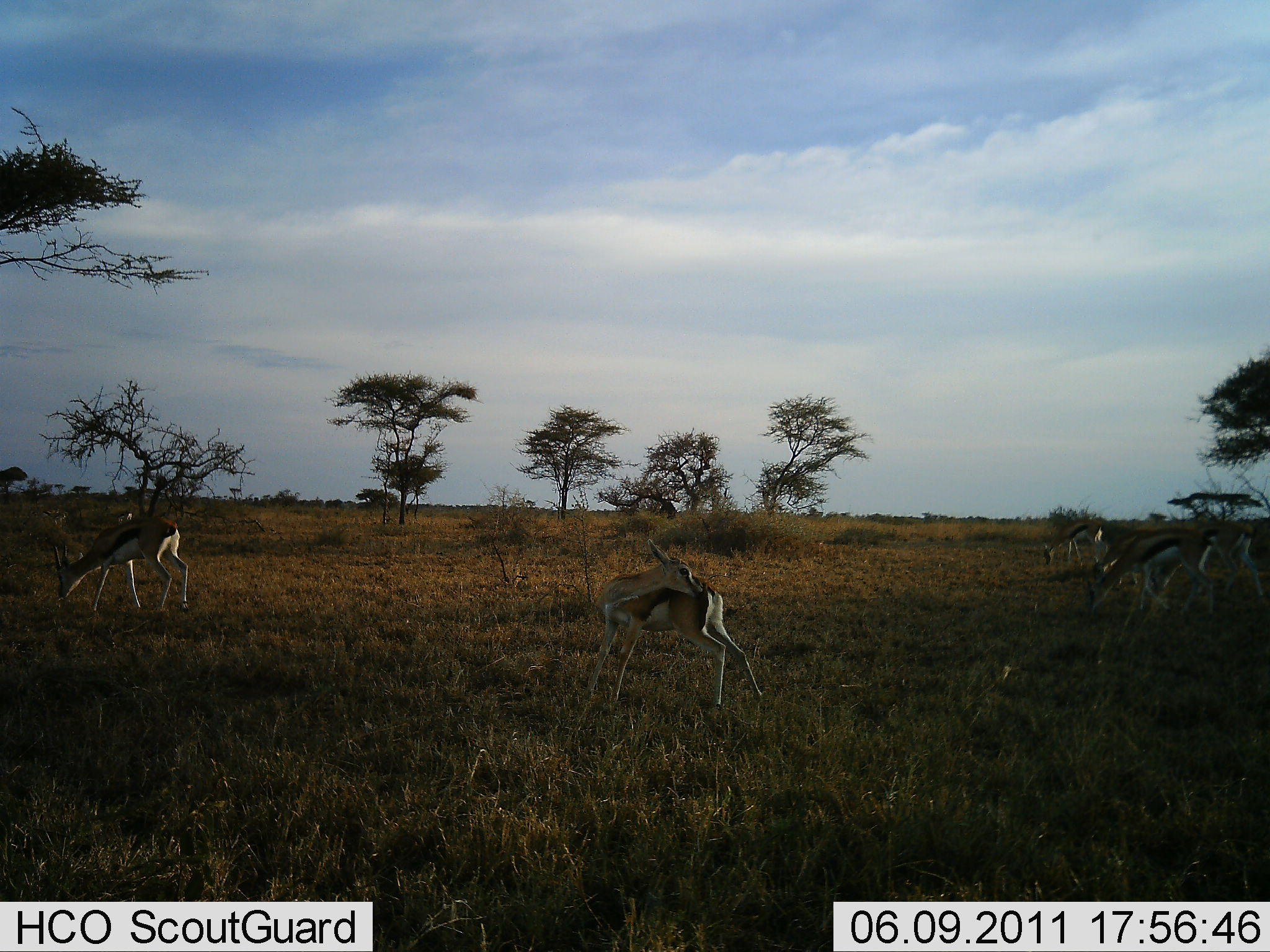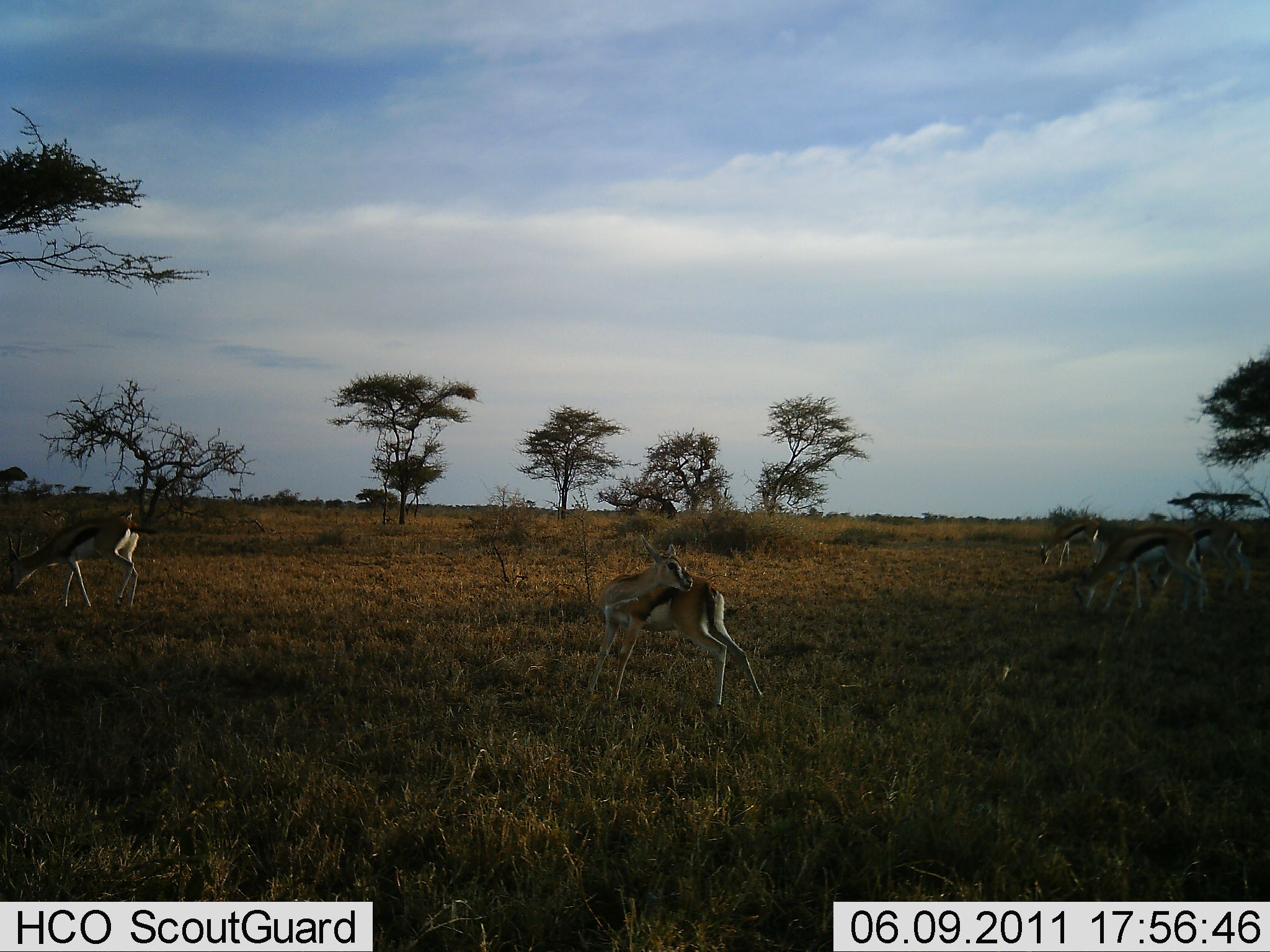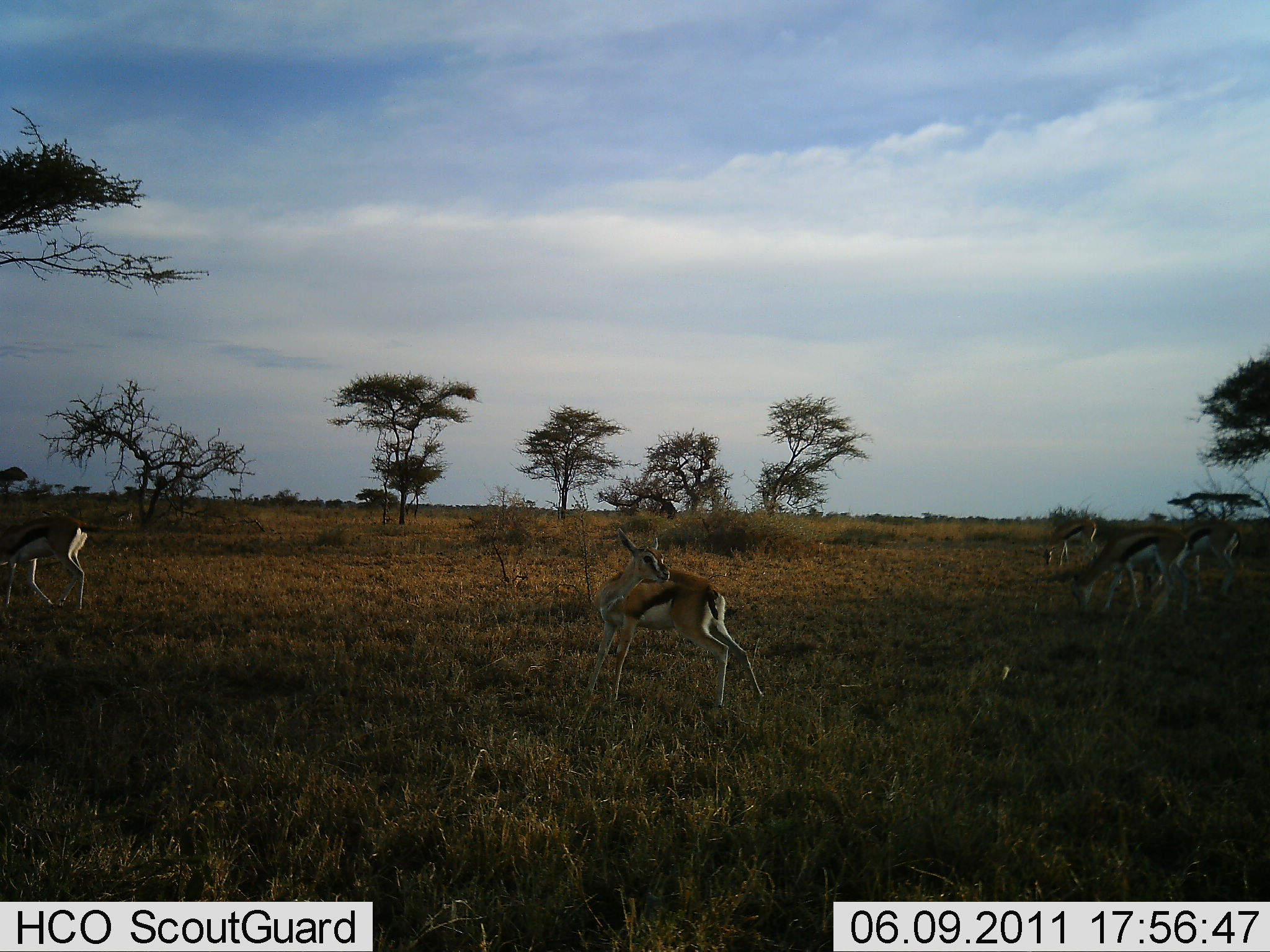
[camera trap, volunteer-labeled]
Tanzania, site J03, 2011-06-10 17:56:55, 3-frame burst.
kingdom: Animalia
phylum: Chordata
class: Mammalia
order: Artiodactyla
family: Bovidae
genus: Eudorcas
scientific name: Eudorcas thomsonii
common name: thomson's gazelle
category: gazellethomsons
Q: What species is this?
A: Gazellethomsons (thomson's gazelle) (Eudorcas thomsonii).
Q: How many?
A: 5.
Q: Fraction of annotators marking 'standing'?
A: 25%.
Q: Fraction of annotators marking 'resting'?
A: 0%.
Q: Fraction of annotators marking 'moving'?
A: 33%.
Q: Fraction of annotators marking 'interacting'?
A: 0%.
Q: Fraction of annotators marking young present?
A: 0%.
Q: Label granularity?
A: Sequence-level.